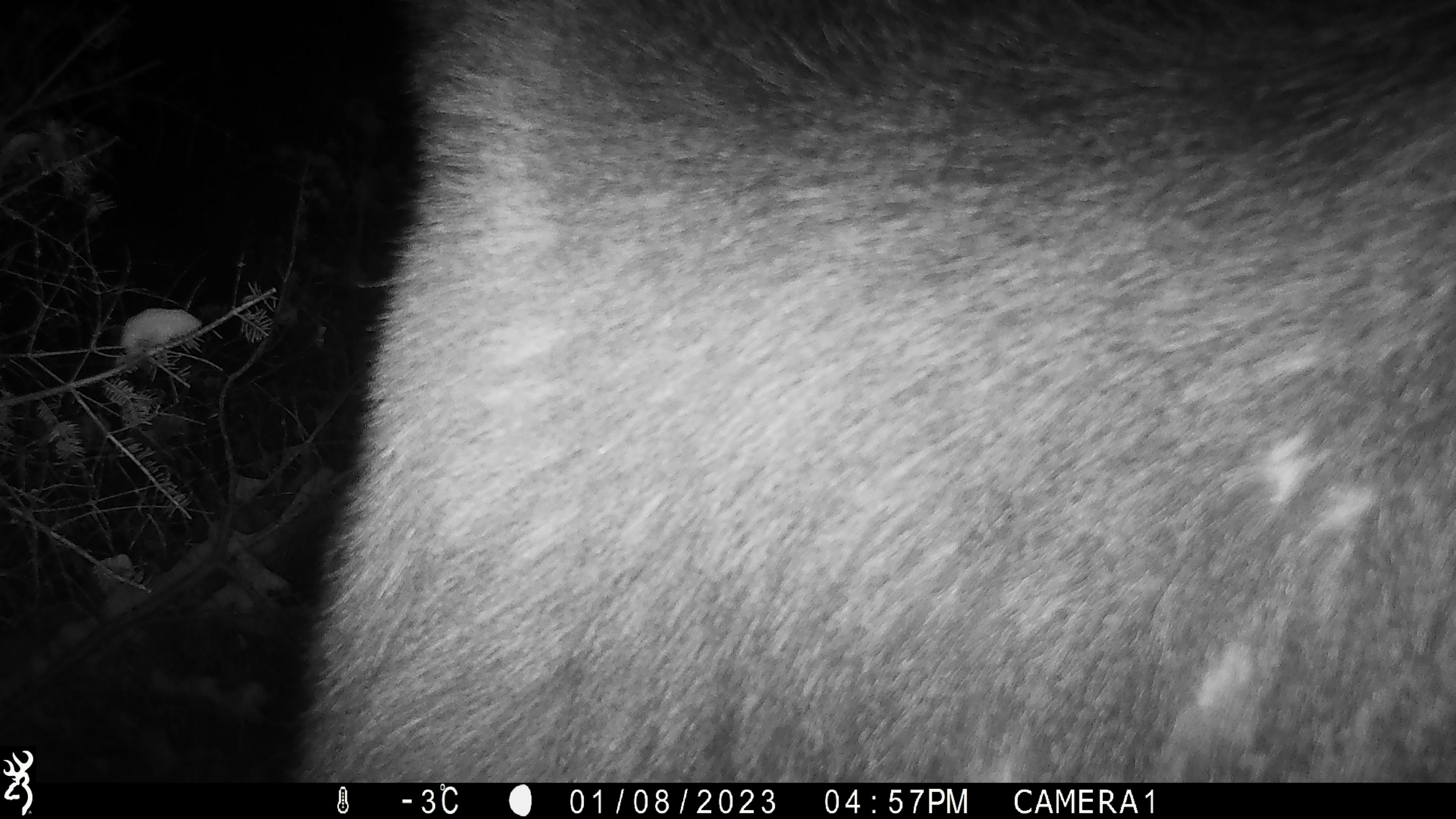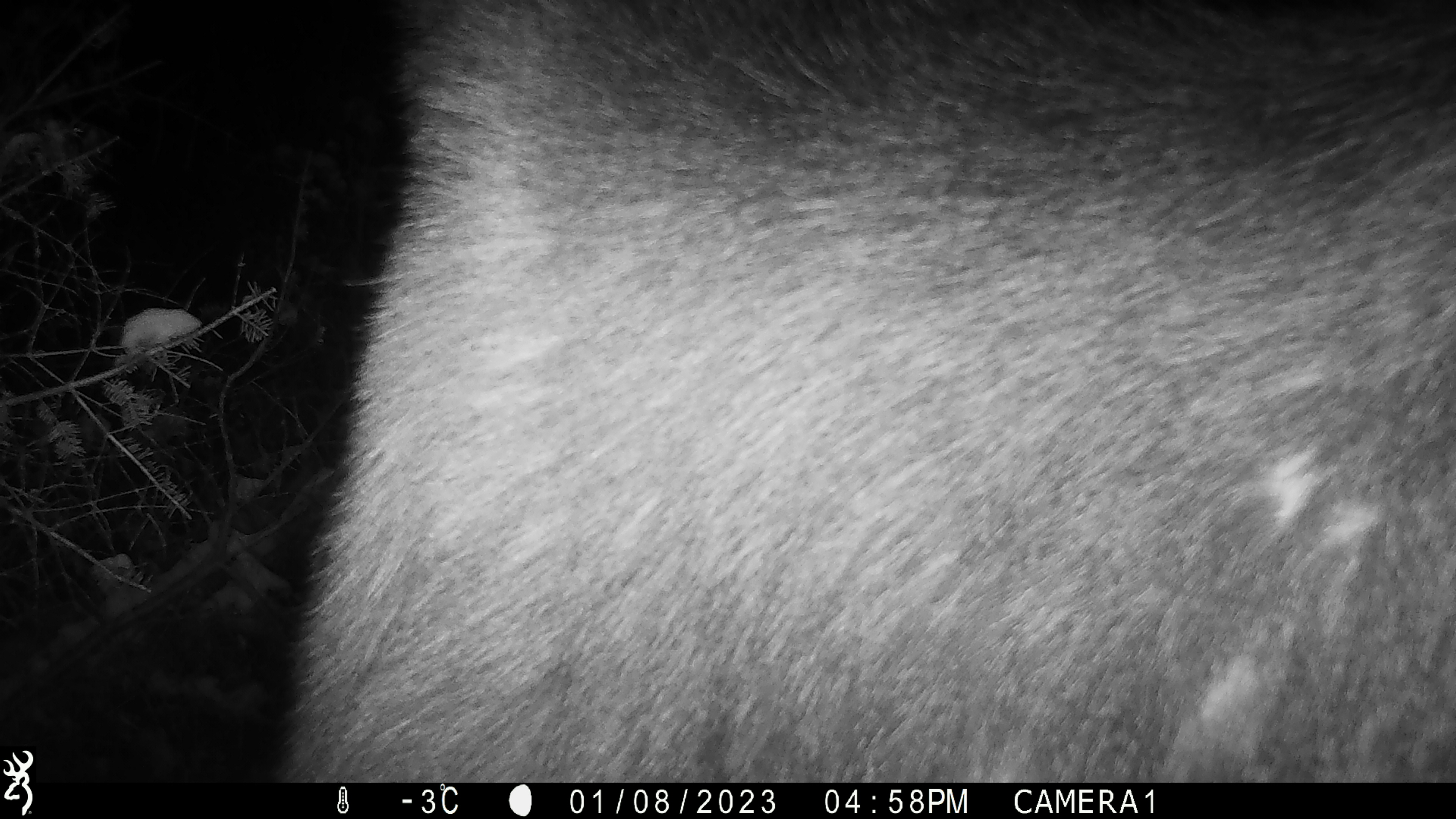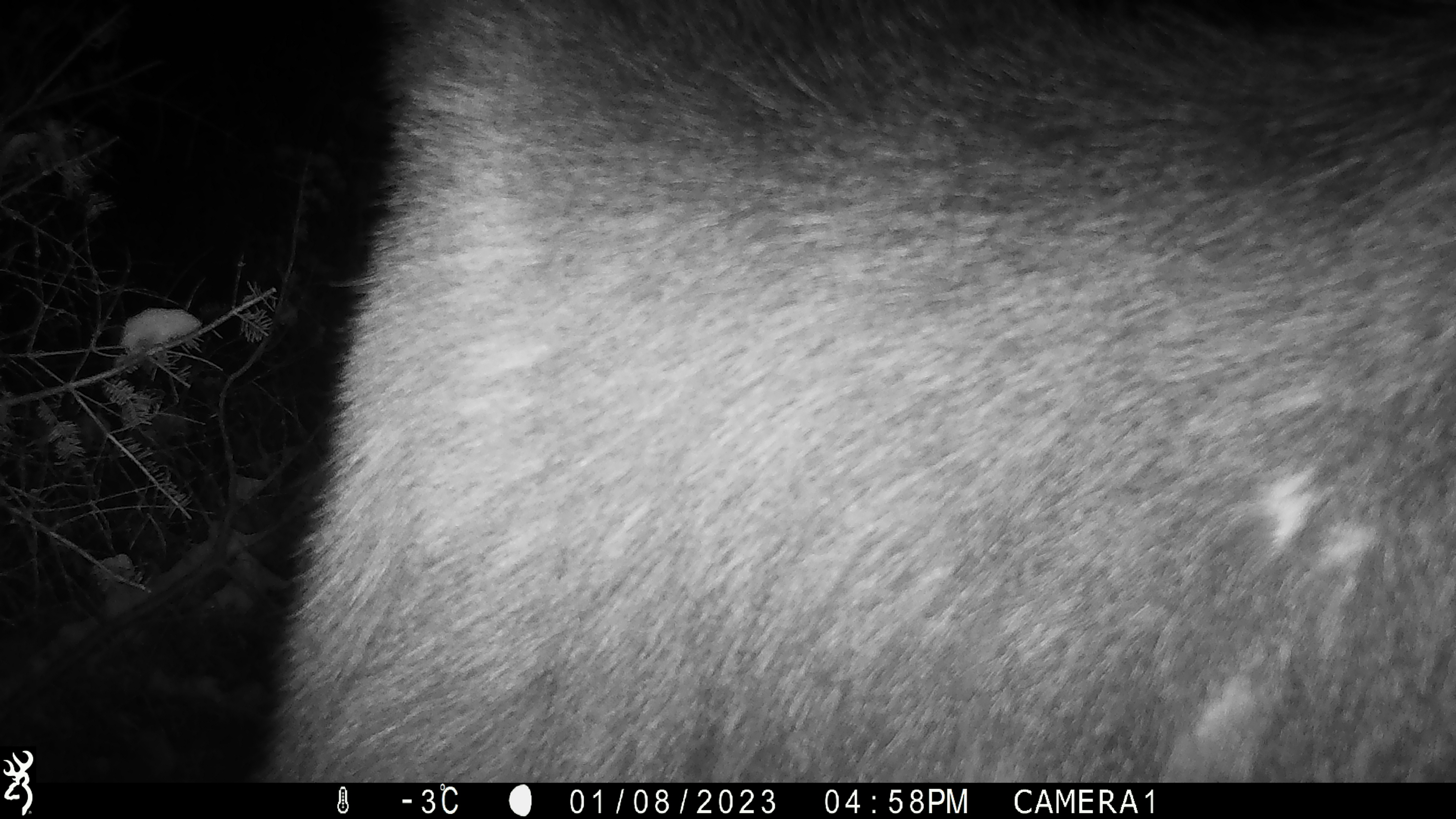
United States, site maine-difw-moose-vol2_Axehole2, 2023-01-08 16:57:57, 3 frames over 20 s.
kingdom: Animalia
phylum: Chordata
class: Mammalia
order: Artiodactyla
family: Cervidae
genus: Alces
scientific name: Alces alces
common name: moose